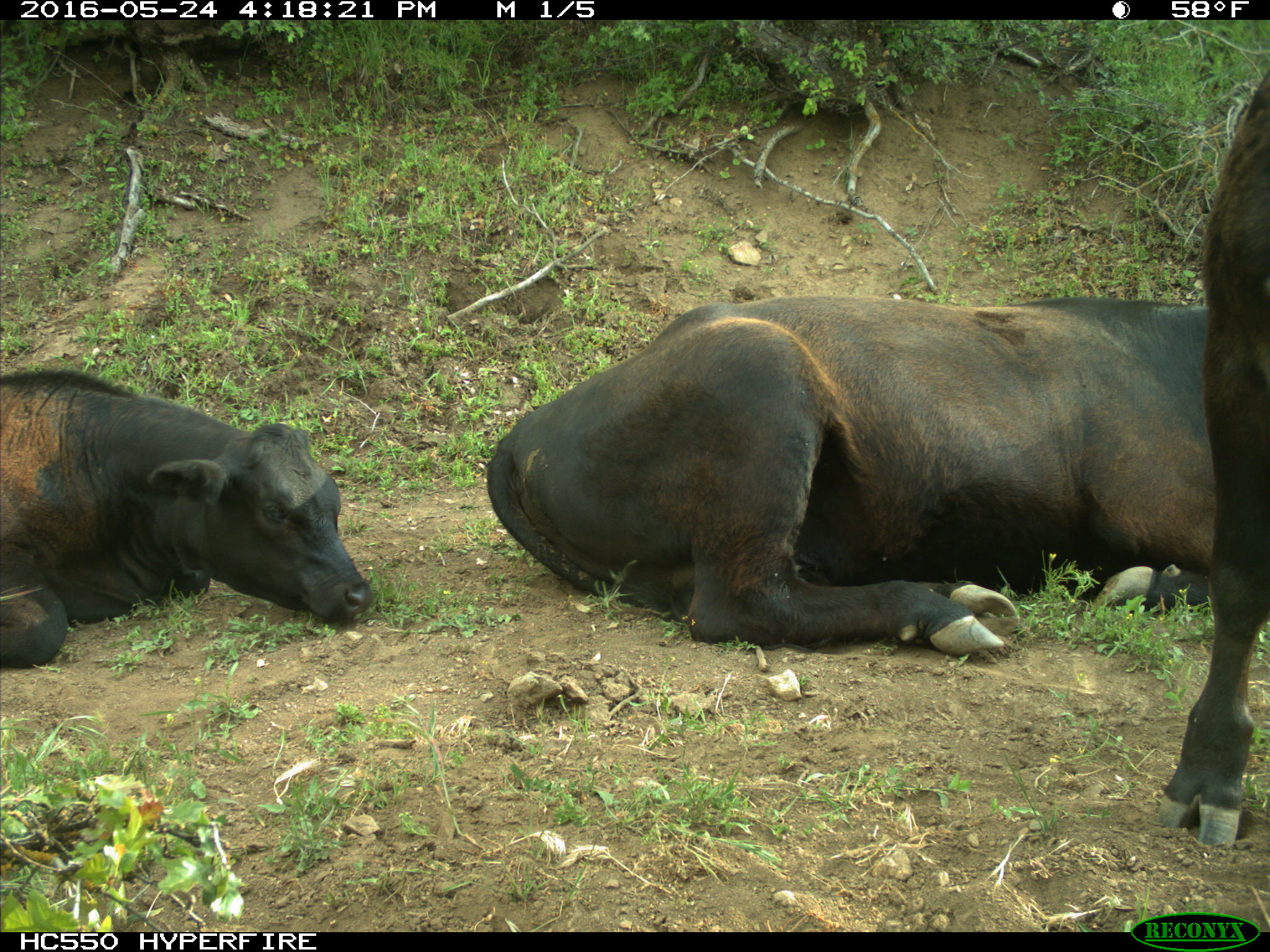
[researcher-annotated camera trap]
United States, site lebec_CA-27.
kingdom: Animalia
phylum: Chordata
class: Mammalia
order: Artiodactyla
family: Bovidae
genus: Bos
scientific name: Bos taurus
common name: domestic cow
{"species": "Bos taurus (domestic cow)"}